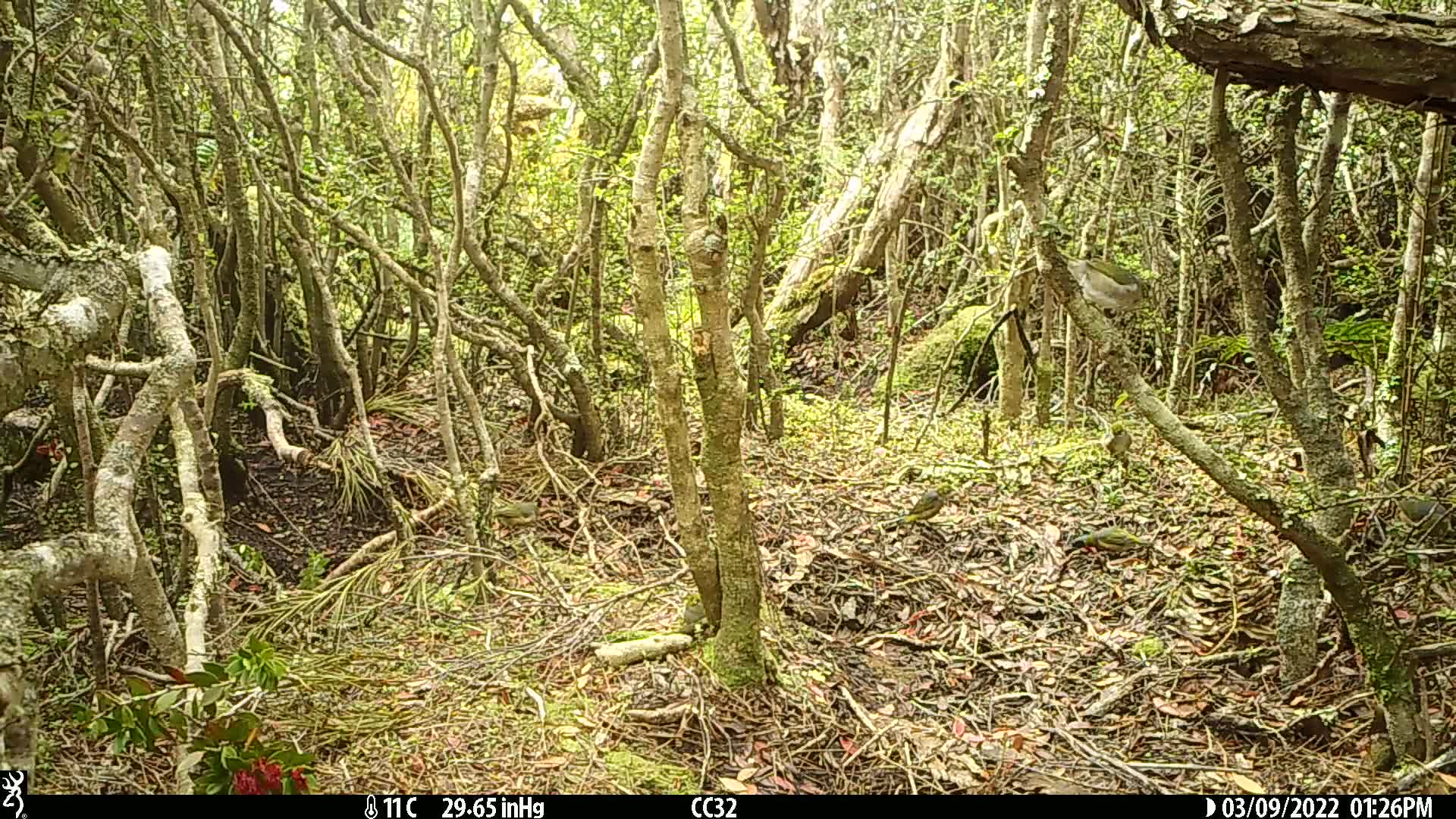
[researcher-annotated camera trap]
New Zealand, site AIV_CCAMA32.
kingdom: Animalia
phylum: Chordata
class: Aves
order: Passeriformes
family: Zosteropidae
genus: Zosterops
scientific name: Zosterops lateralis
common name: silvereye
Silvereye (Zosterops lateralis).